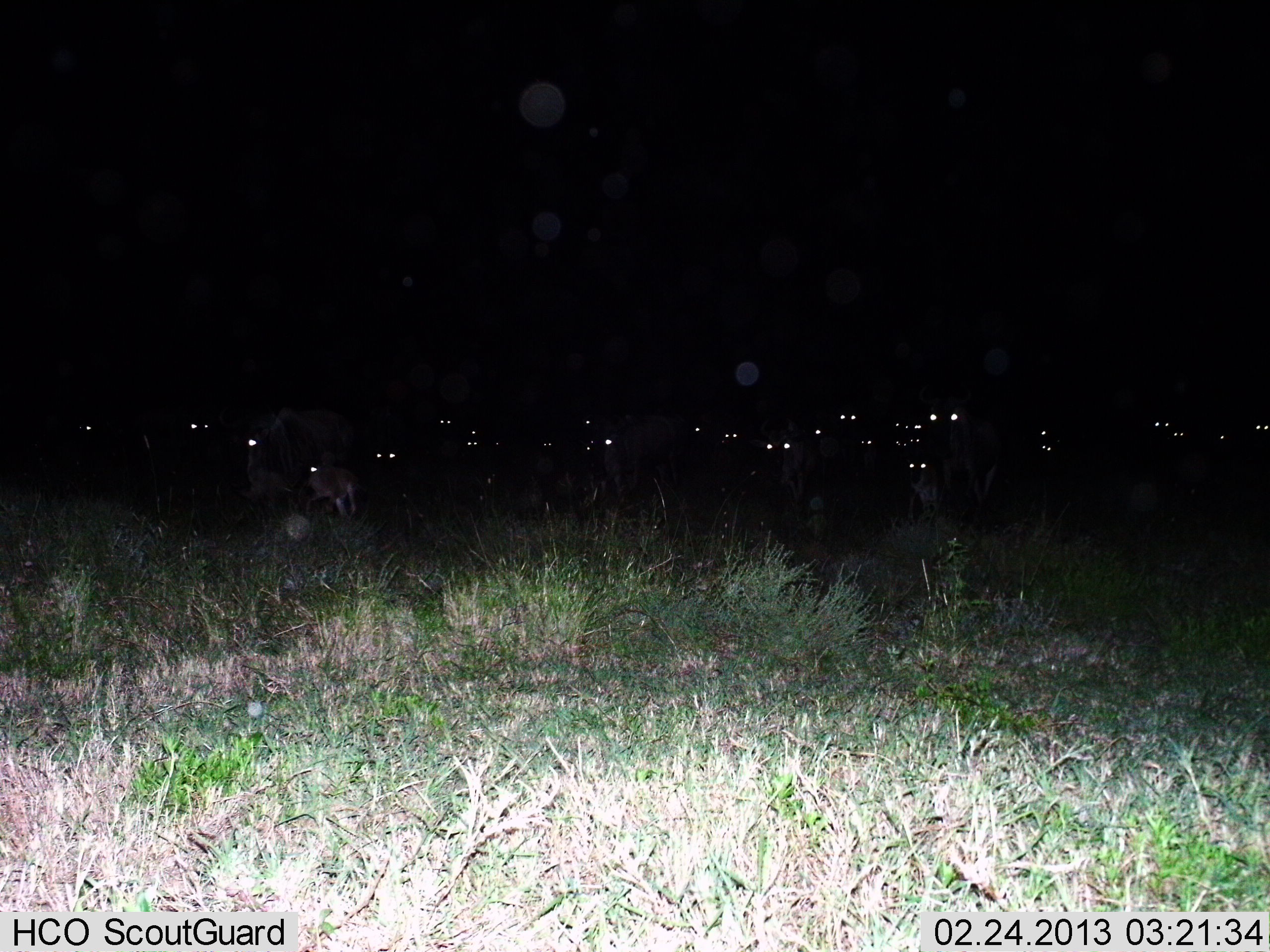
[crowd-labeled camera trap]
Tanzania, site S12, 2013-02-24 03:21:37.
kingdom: Animalia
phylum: Chordata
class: Mammalia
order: Artiodactyla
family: Bovidae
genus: Connochaetes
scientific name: Connochaetes taurinus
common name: blue wildebeest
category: wildebeest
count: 11-50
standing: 100%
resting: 12%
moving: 0%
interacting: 0%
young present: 62%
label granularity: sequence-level